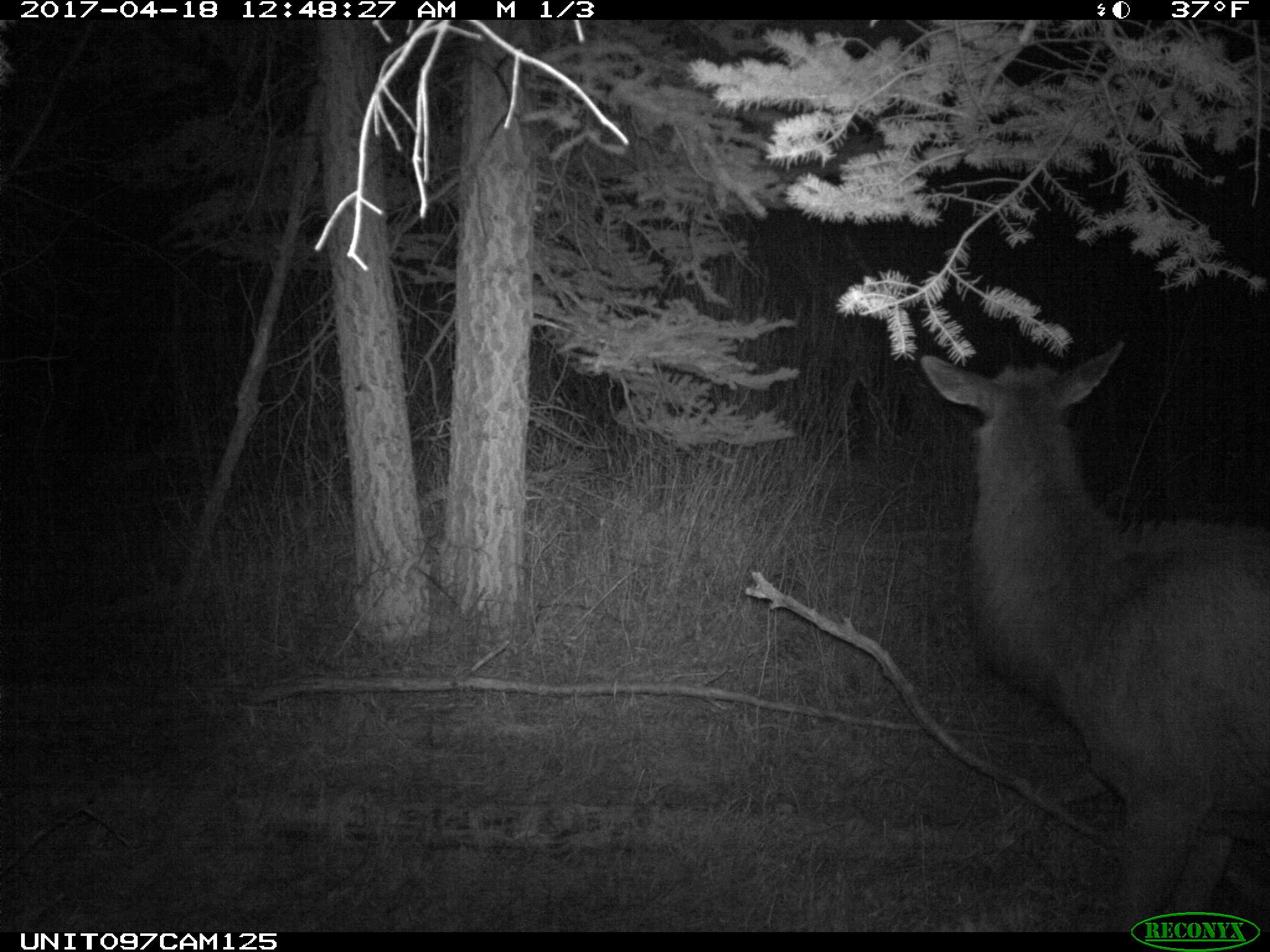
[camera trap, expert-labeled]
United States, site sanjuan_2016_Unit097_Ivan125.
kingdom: Animalia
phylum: Chordata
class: Mammalia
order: Artiodactyla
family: Cervidae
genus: Cervus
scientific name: Cervus elaphus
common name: red deer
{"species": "Cervus elaphus (red deer)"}